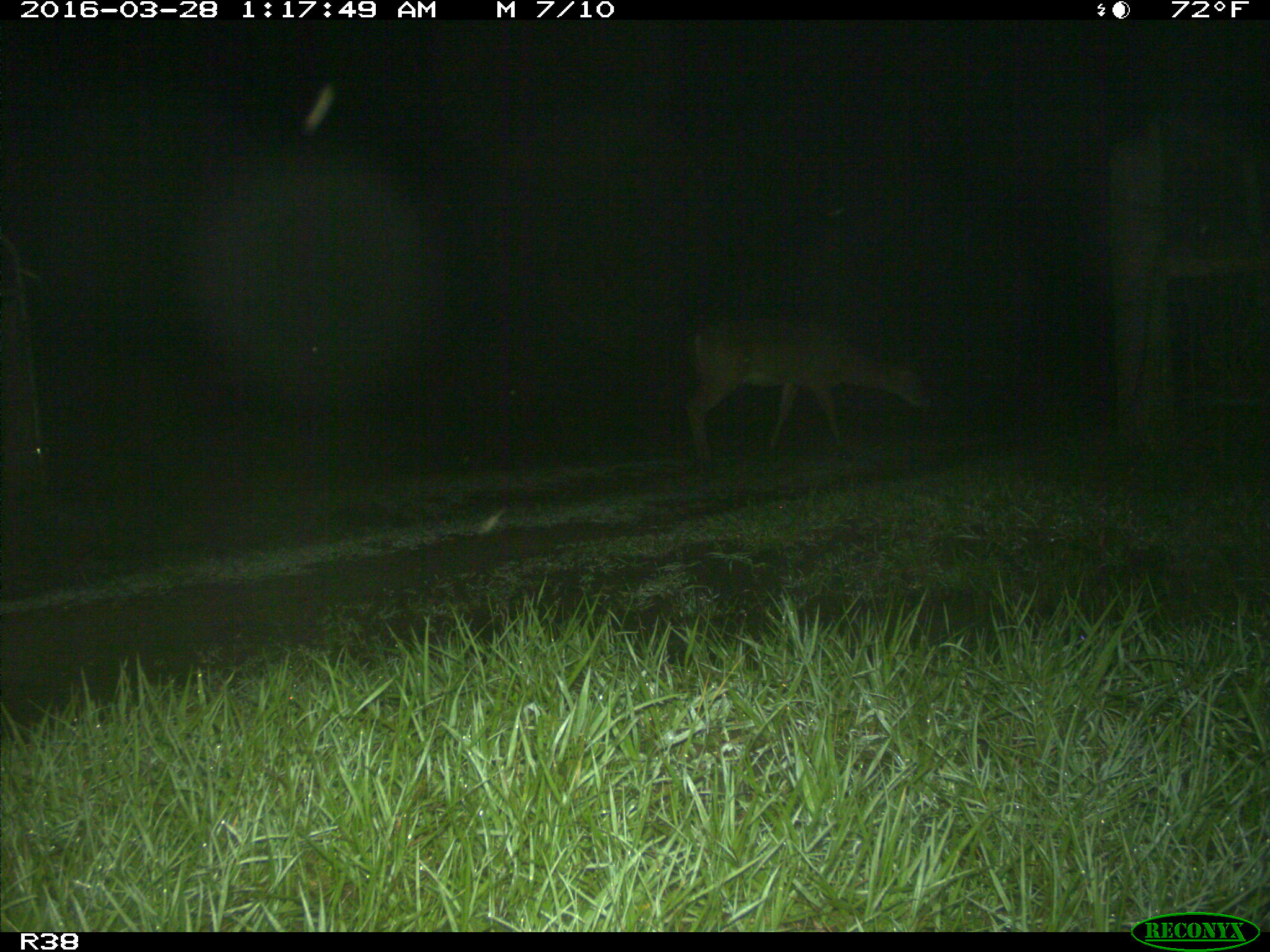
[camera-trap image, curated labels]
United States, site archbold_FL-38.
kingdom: Animalia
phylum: Chordata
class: Mammalia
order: Artiodactyla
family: Cervidae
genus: Odocoileus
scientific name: Odocoileus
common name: deer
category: unidentified deer